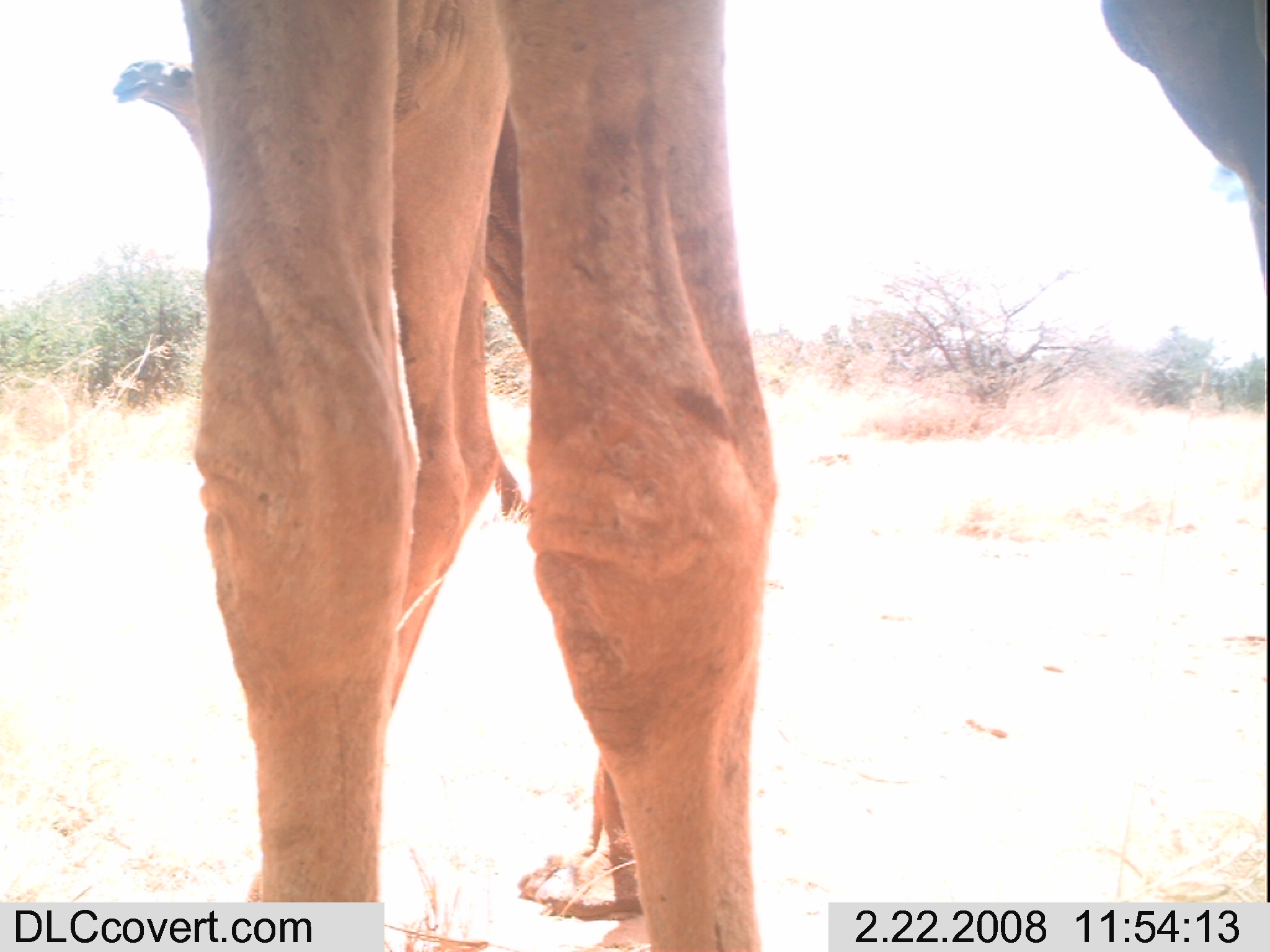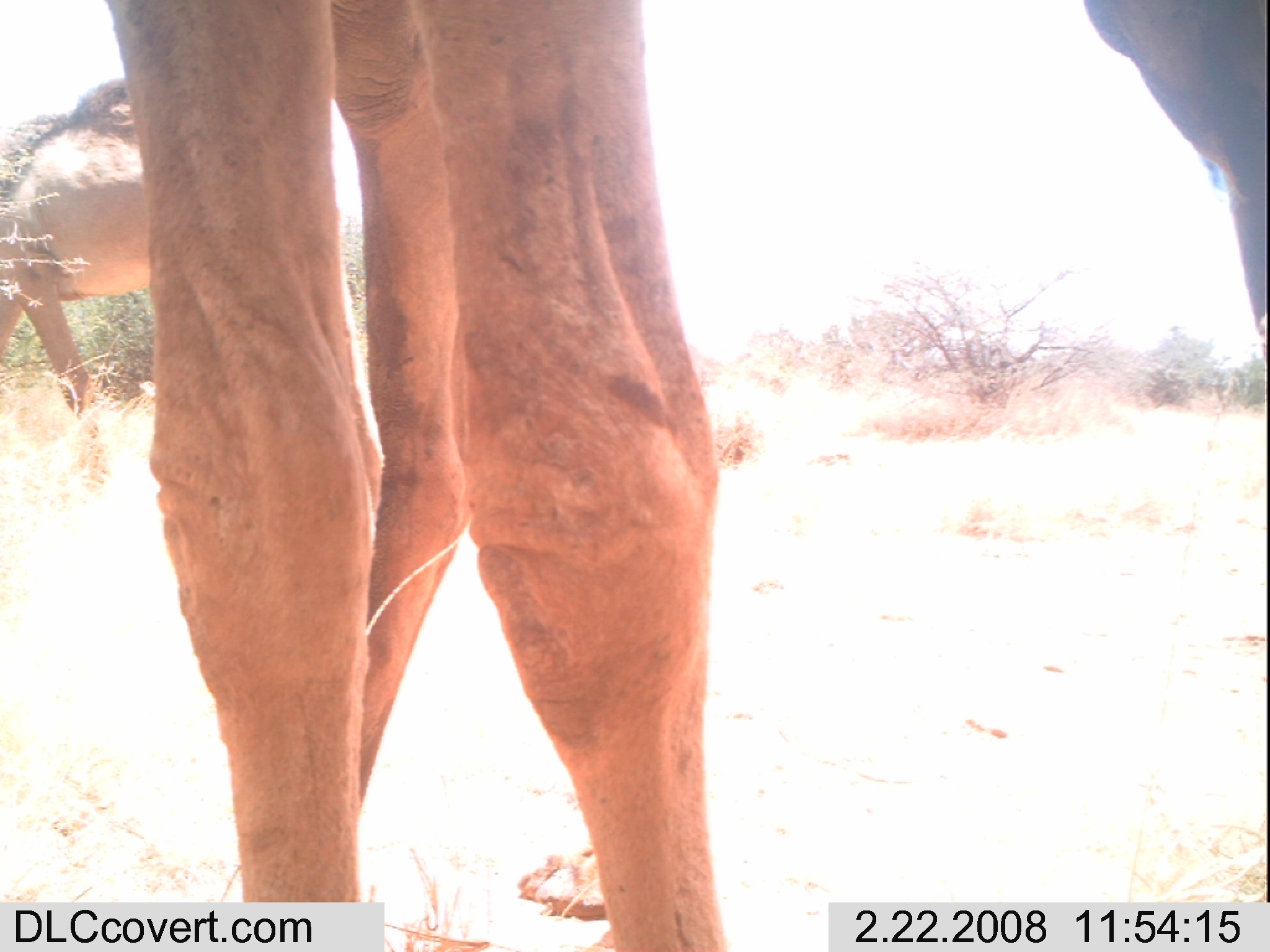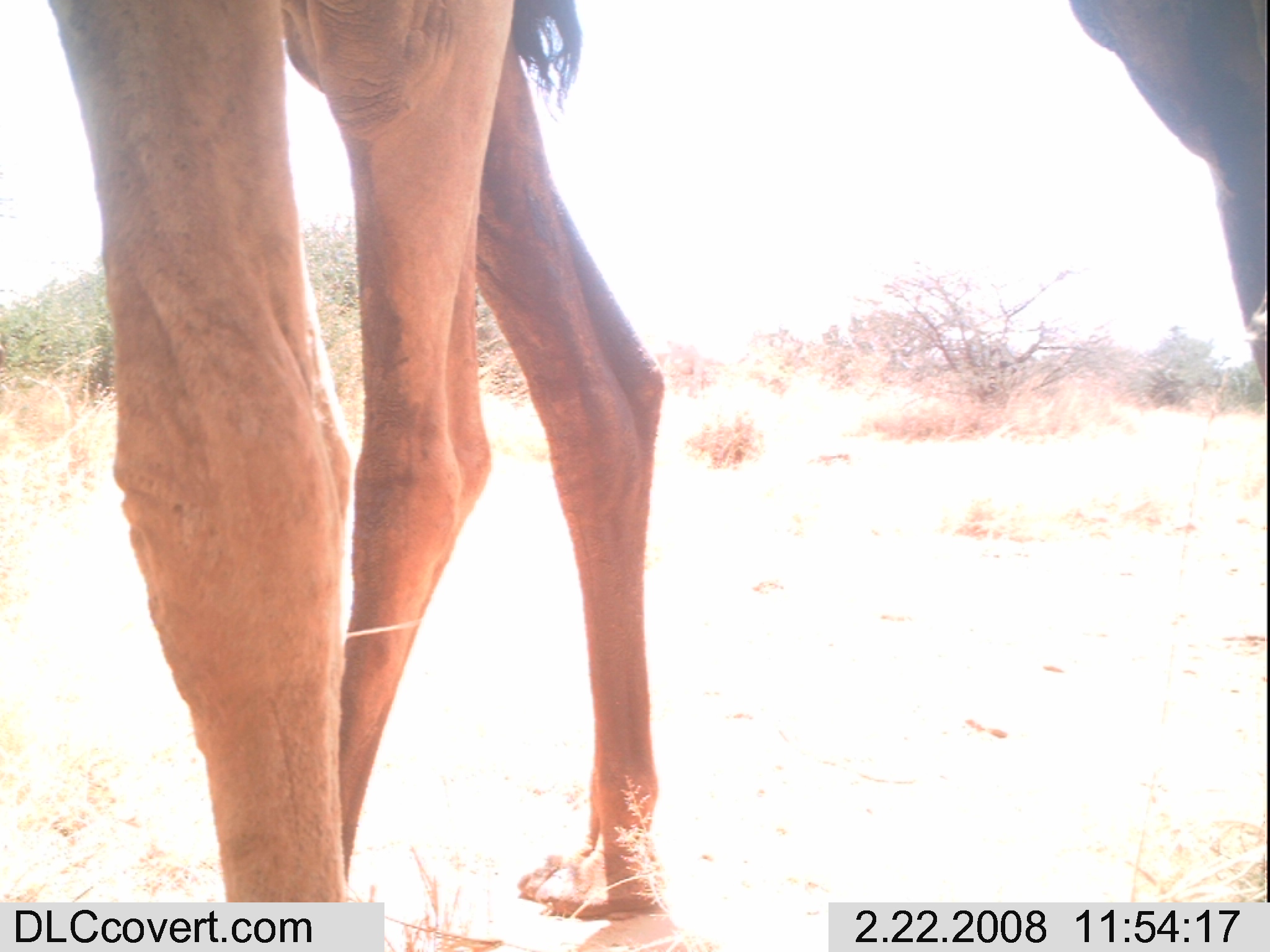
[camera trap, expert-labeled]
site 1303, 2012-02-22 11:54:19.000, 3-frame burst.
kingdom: Animalia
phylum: Chordata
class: Mammalia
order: Artiodactyla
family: Camelidae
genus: Camelus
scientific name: Camelus dromedarius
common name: dromedary camel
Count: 3.